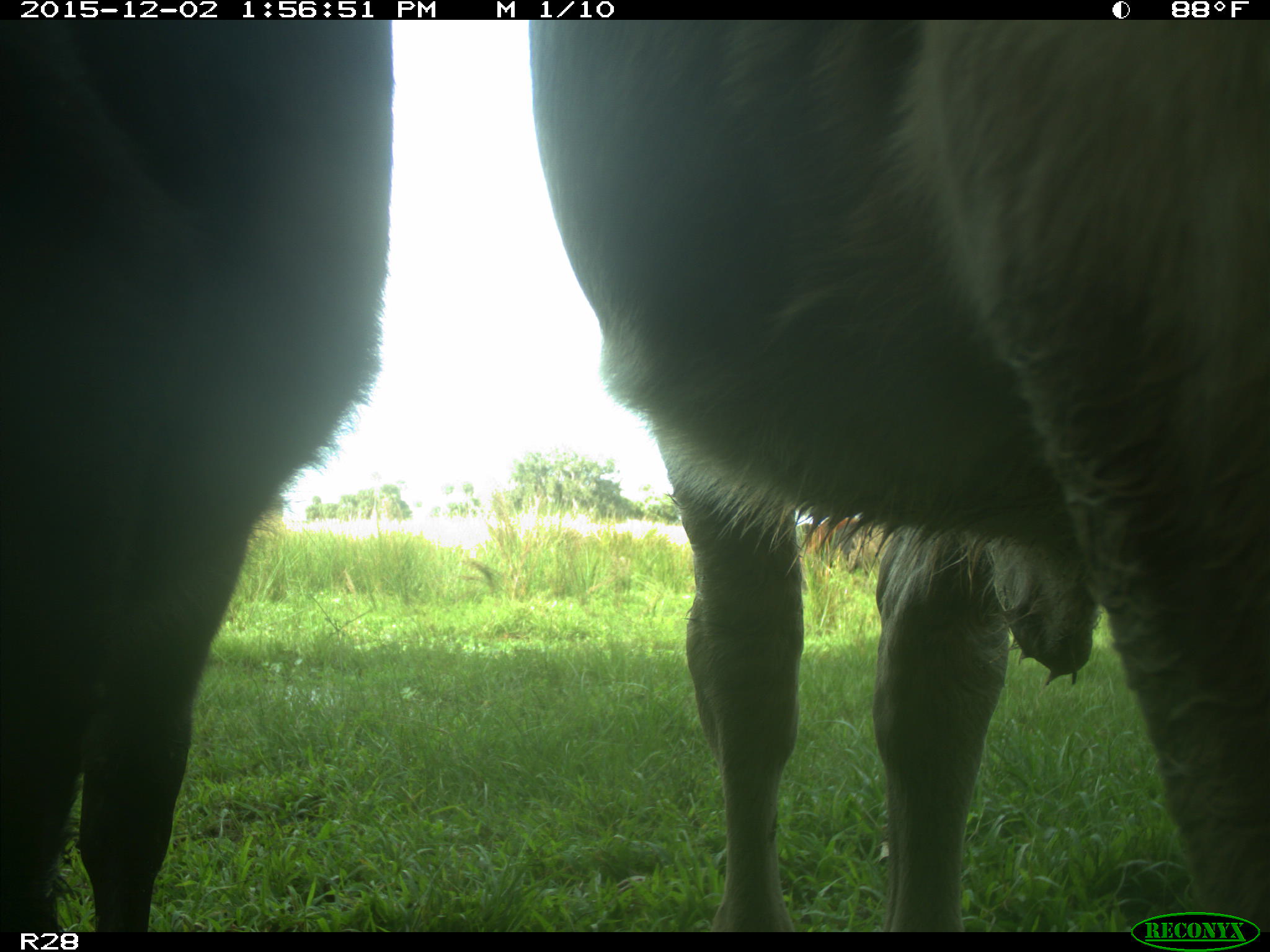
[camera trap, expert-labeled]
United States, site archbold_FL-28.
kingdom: Animalia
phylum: Chordata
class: Mammalia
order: Artiodactyla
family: Bovidae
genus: Bos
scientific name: Bos taurus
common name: domestic cow